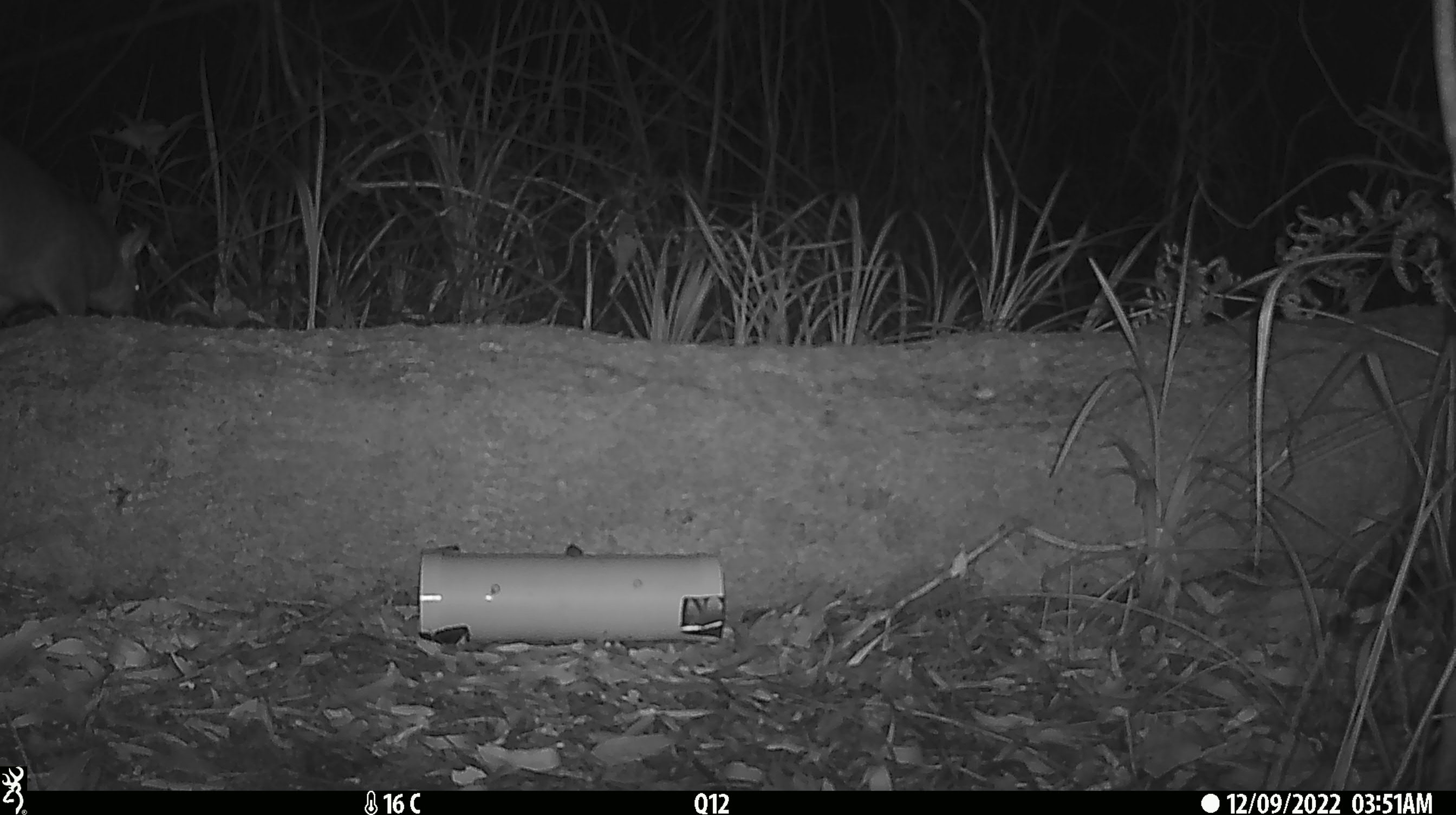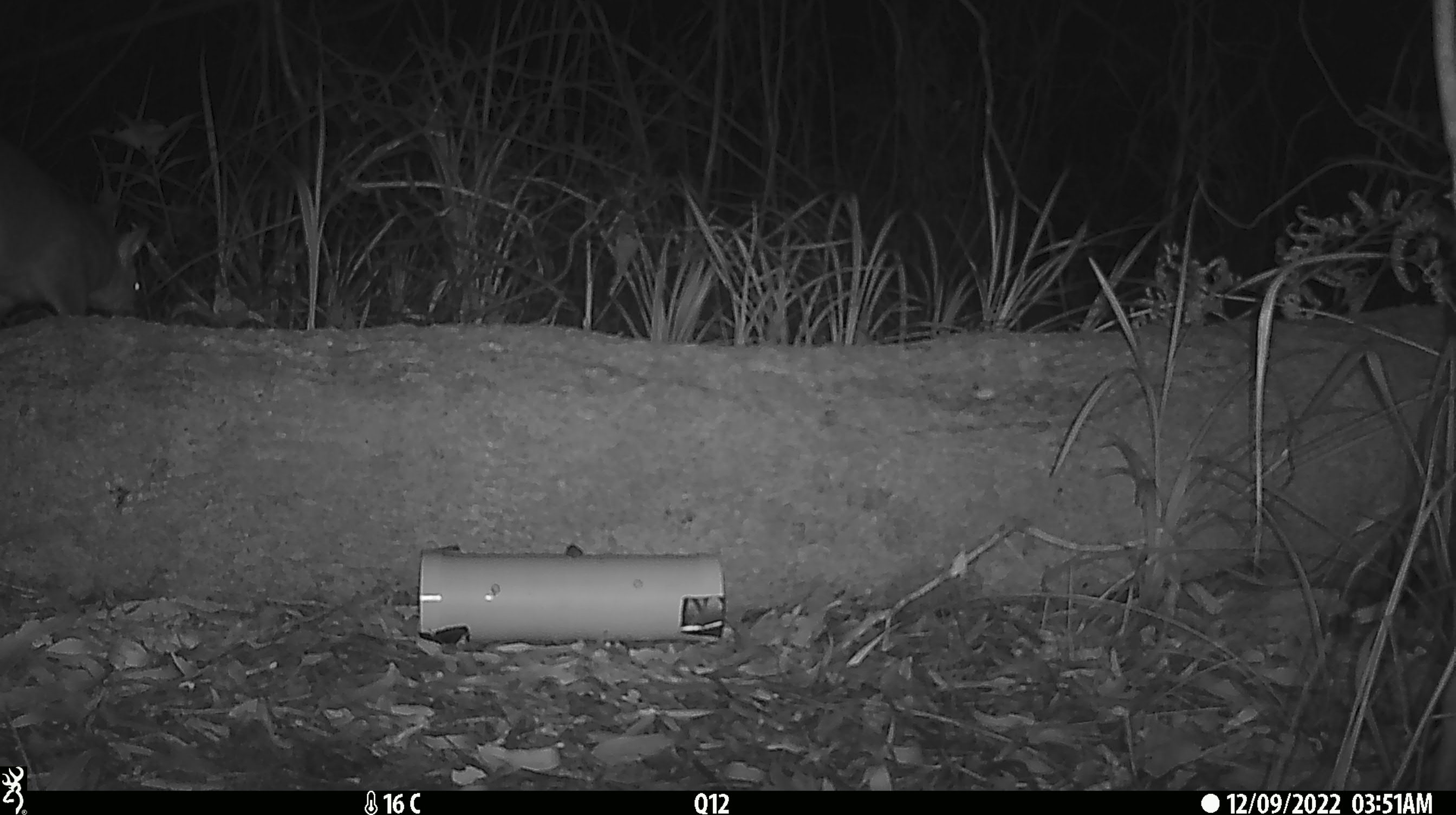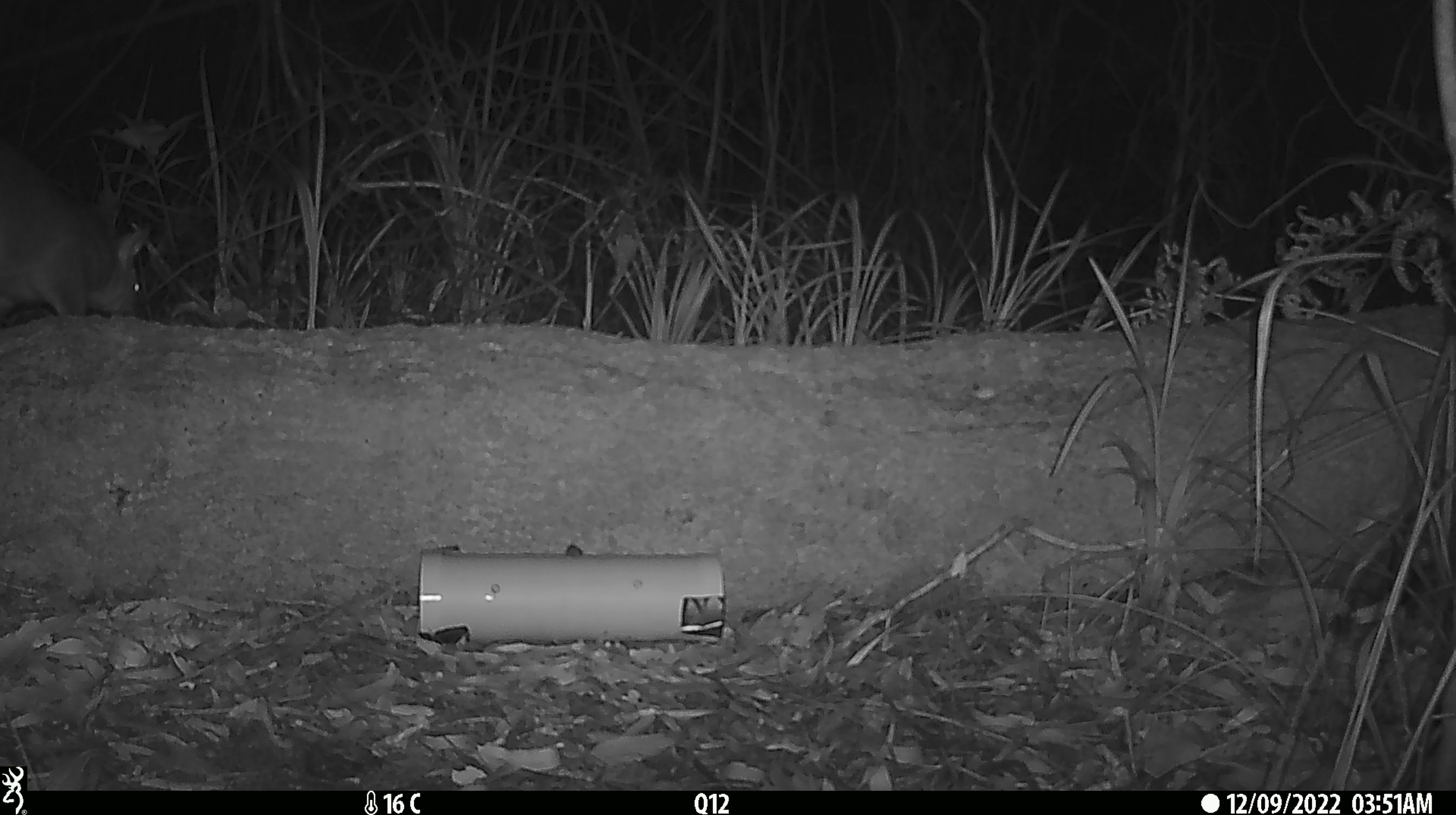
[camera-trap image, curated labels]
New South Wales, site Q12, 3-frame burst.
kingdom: Animalia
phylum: Chordata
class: Mammalia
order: Diprotodontia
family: Phalangeridae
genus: Trichosurus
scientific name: Trichosurus vulpecula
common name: common brushtail possum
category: possum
Possum (common brushtail possum) (Trichosurus vulpecula).